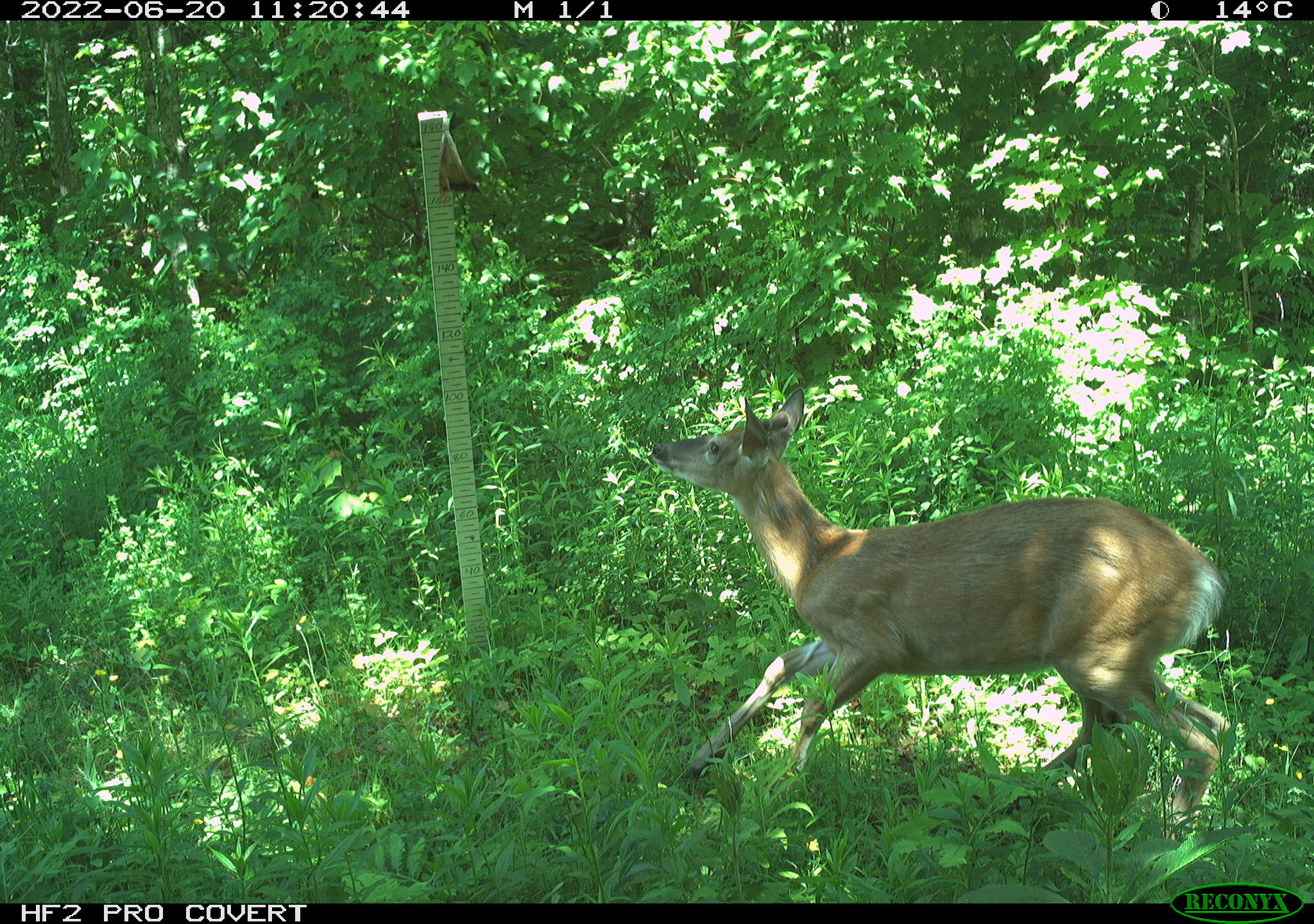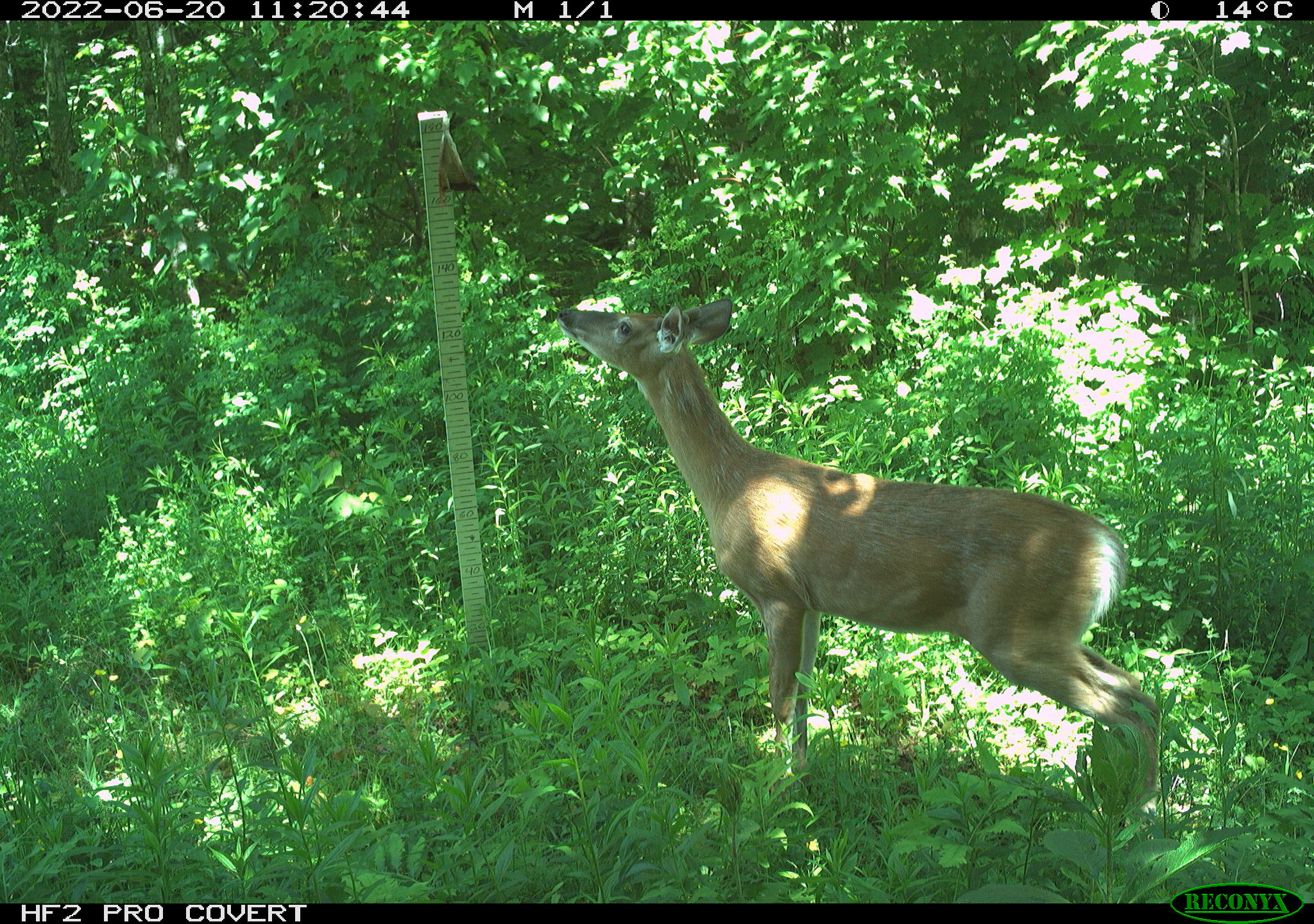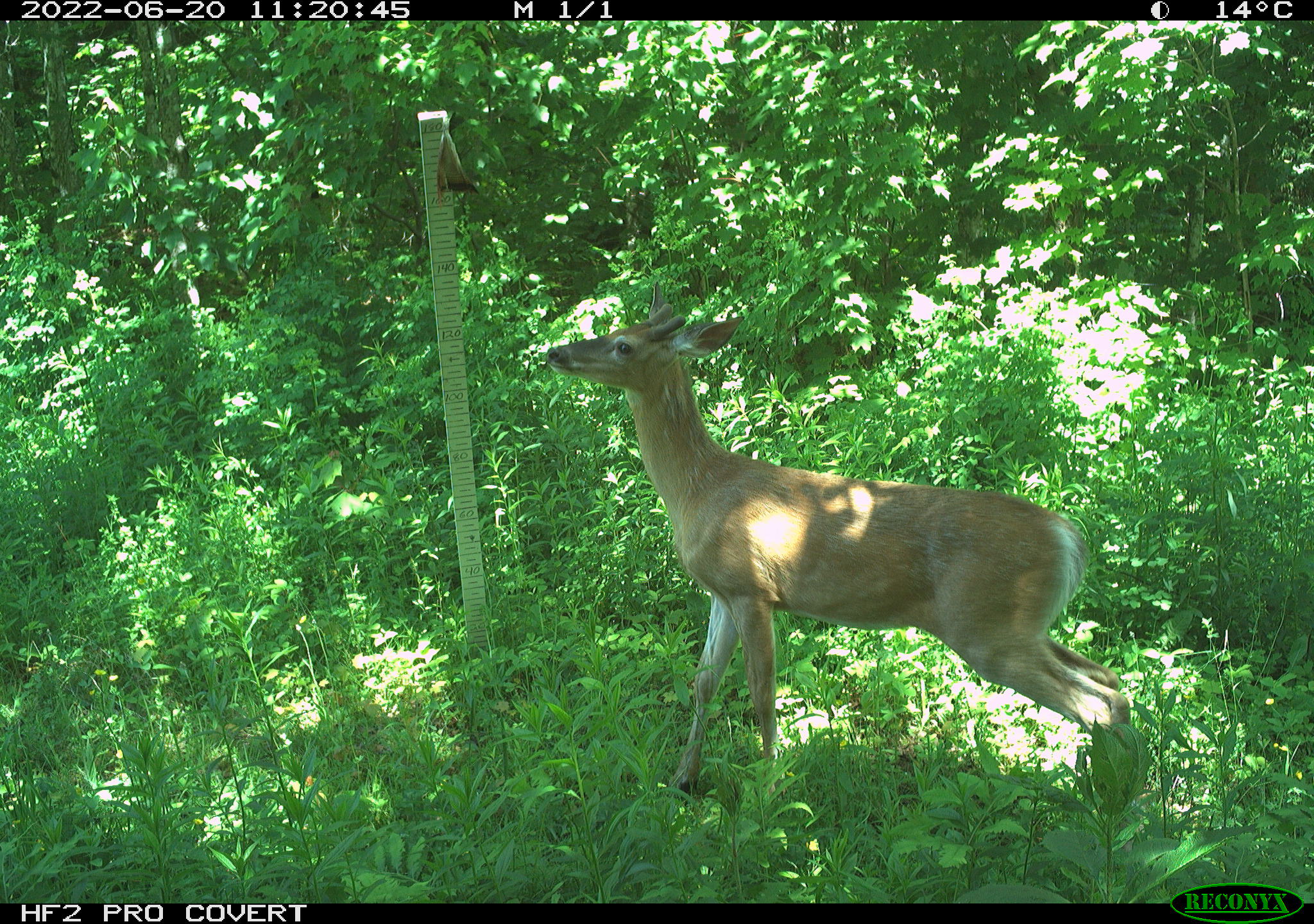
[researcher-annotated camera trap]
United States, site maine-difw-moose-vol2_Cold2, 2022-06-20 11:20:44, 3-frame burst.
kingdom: Animalia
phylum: Chordata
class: Mammalia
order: Artiodactyla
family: Cervidae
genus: Odocoileus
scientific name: Odocoileus virginianus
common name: white-tailed deer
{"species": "white-tailed deer (Odocoileus virginianus)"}